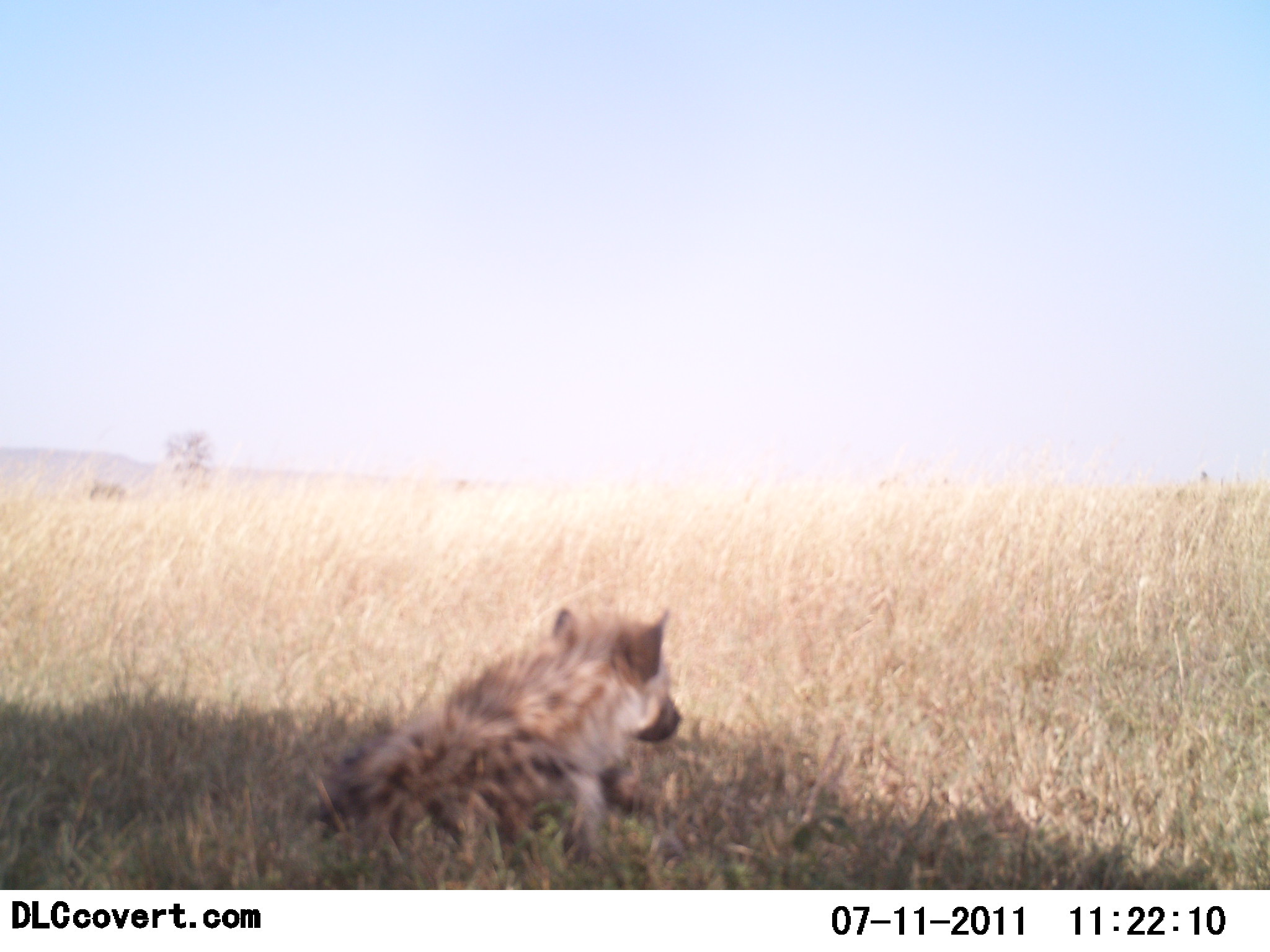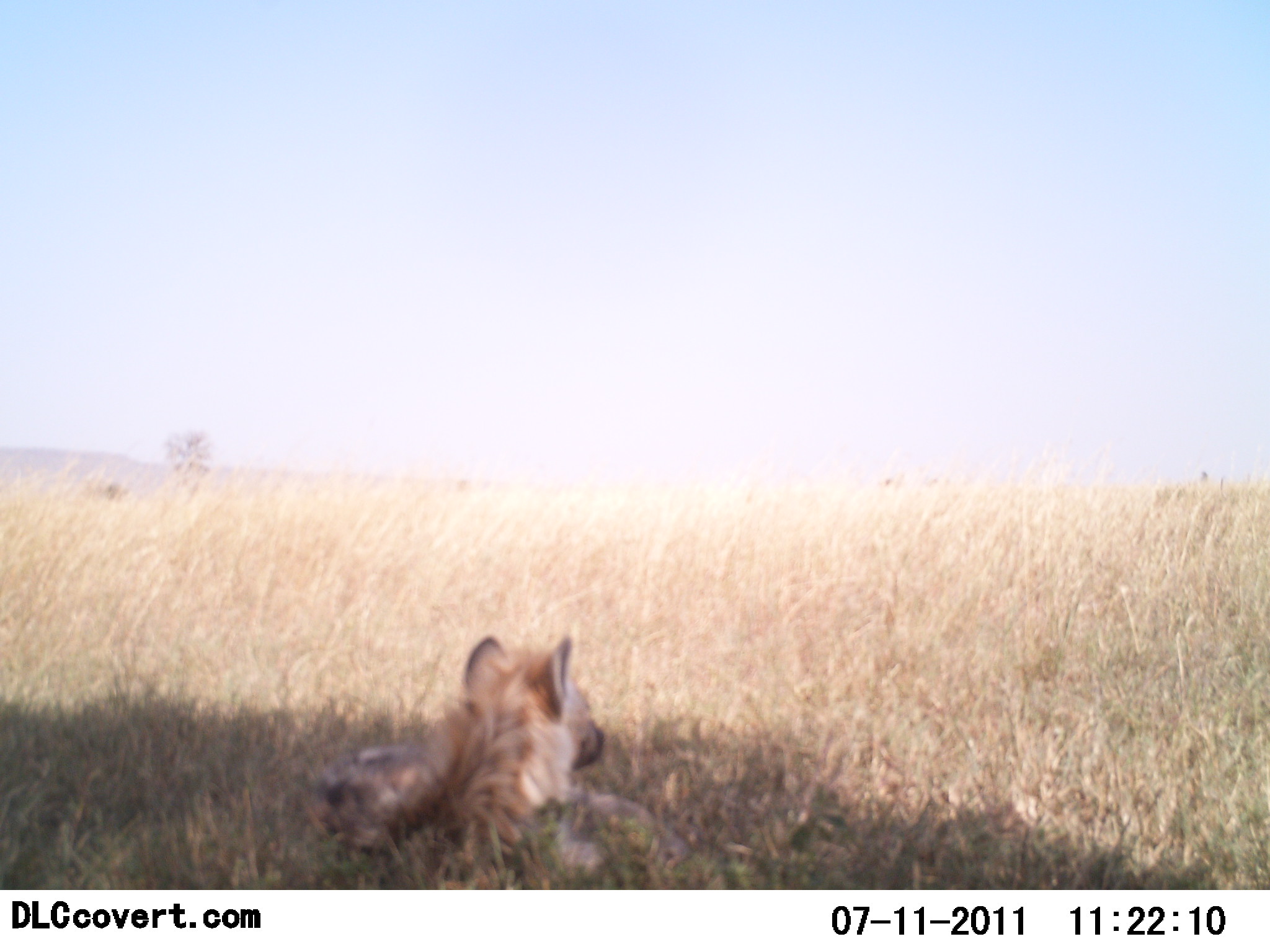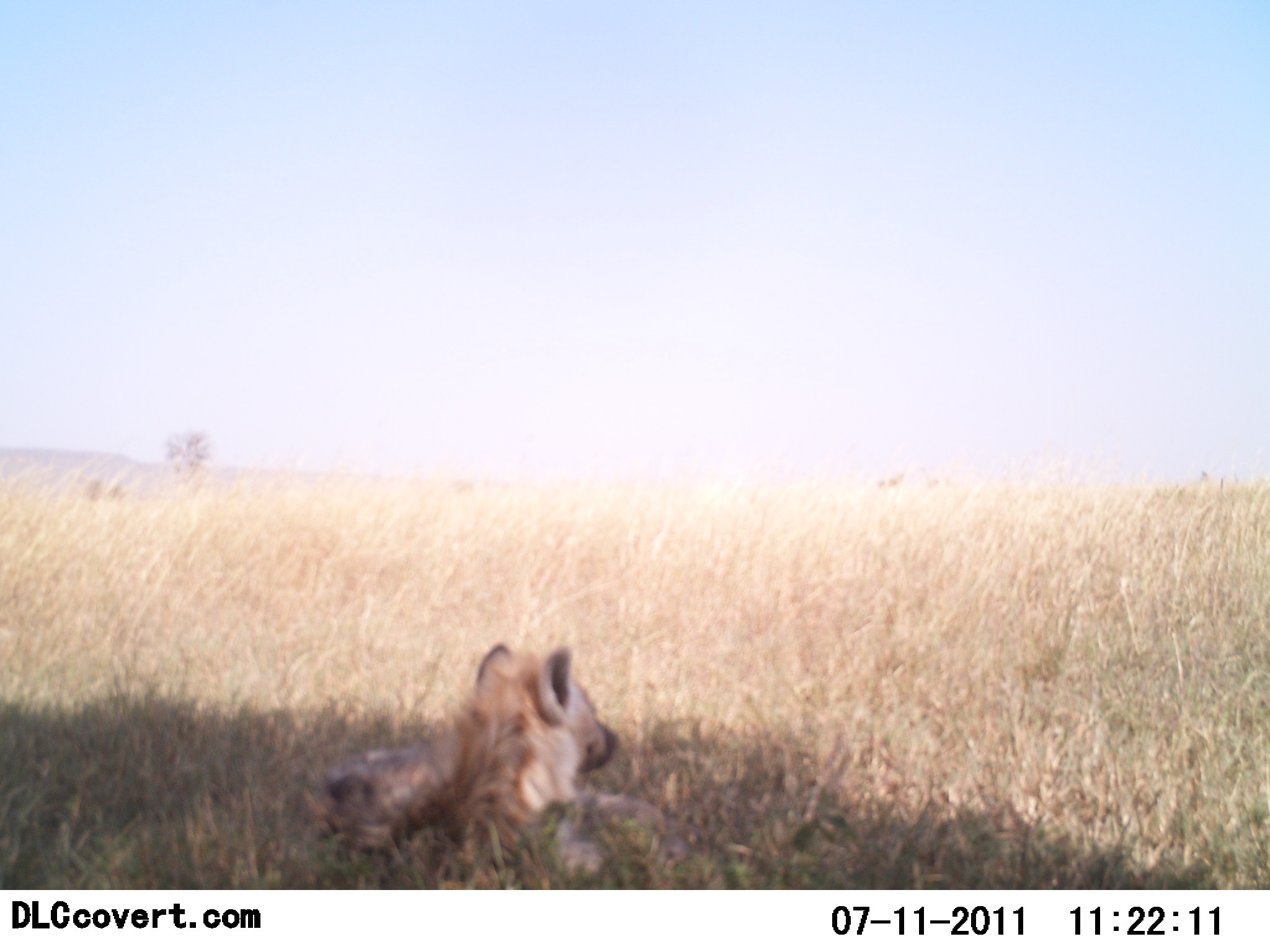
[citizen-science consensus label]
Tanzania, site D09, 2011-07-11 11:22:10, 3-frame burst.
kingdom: Animalia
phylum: Chordata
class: Mammalia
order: Carnivora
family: Hyaenidae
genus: Crocuta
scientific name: Crocuta crocuta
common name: spotted hyena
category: hyenaspotted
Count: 1.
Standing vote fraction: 0%.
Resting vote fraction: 100%.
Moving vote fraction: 0%.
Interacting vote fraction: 0%.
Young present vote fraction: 0%.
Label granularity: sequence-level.